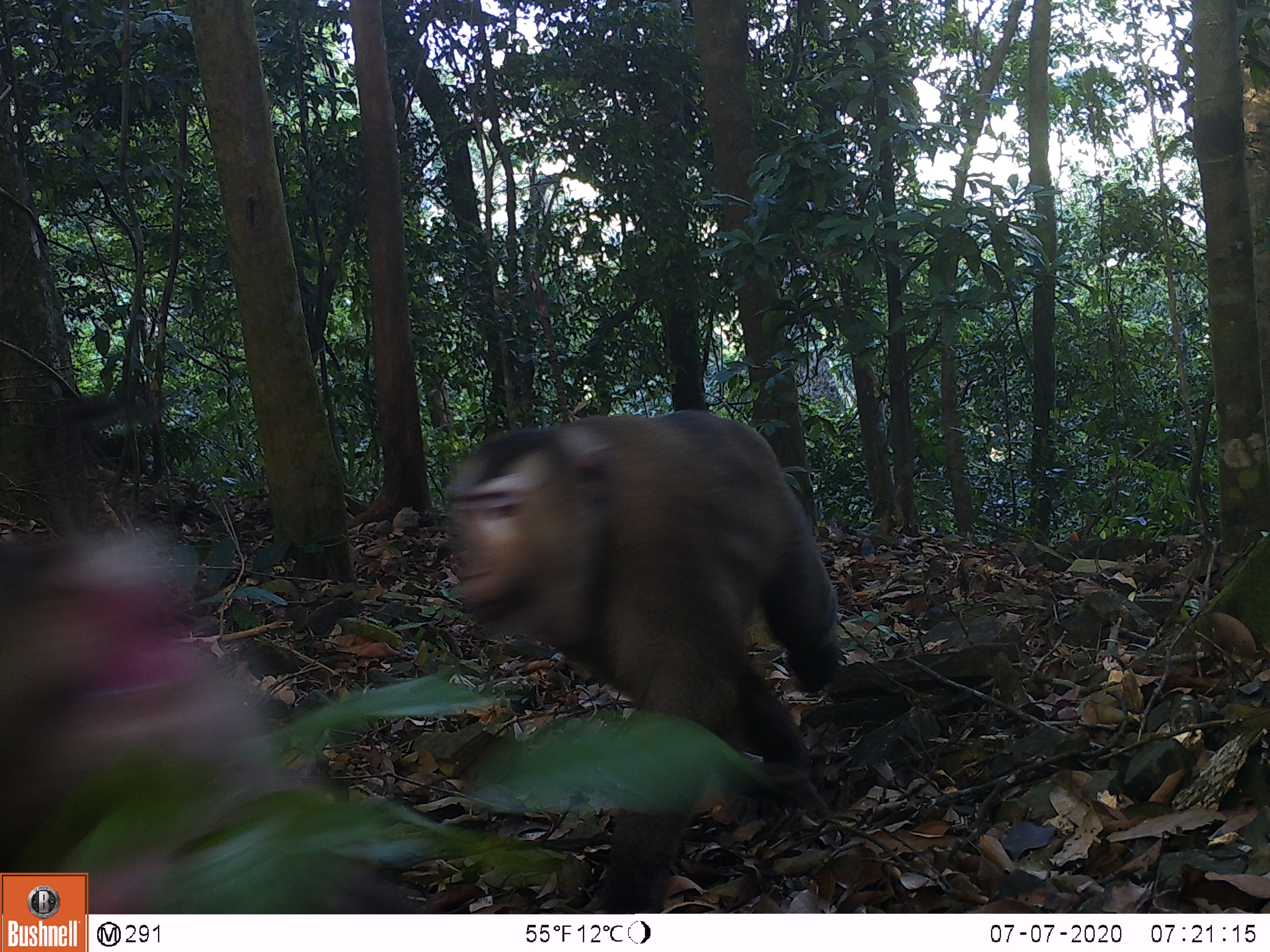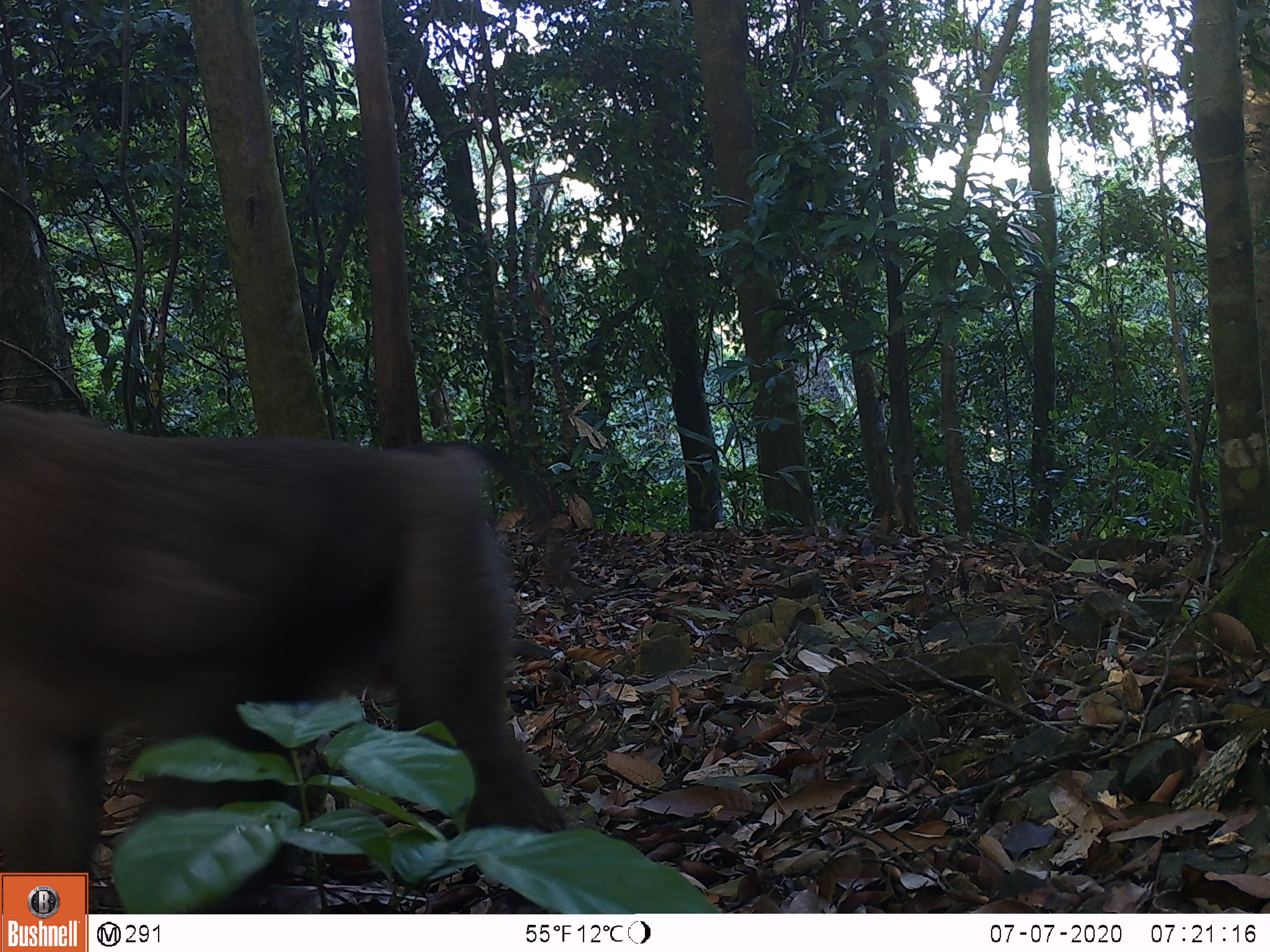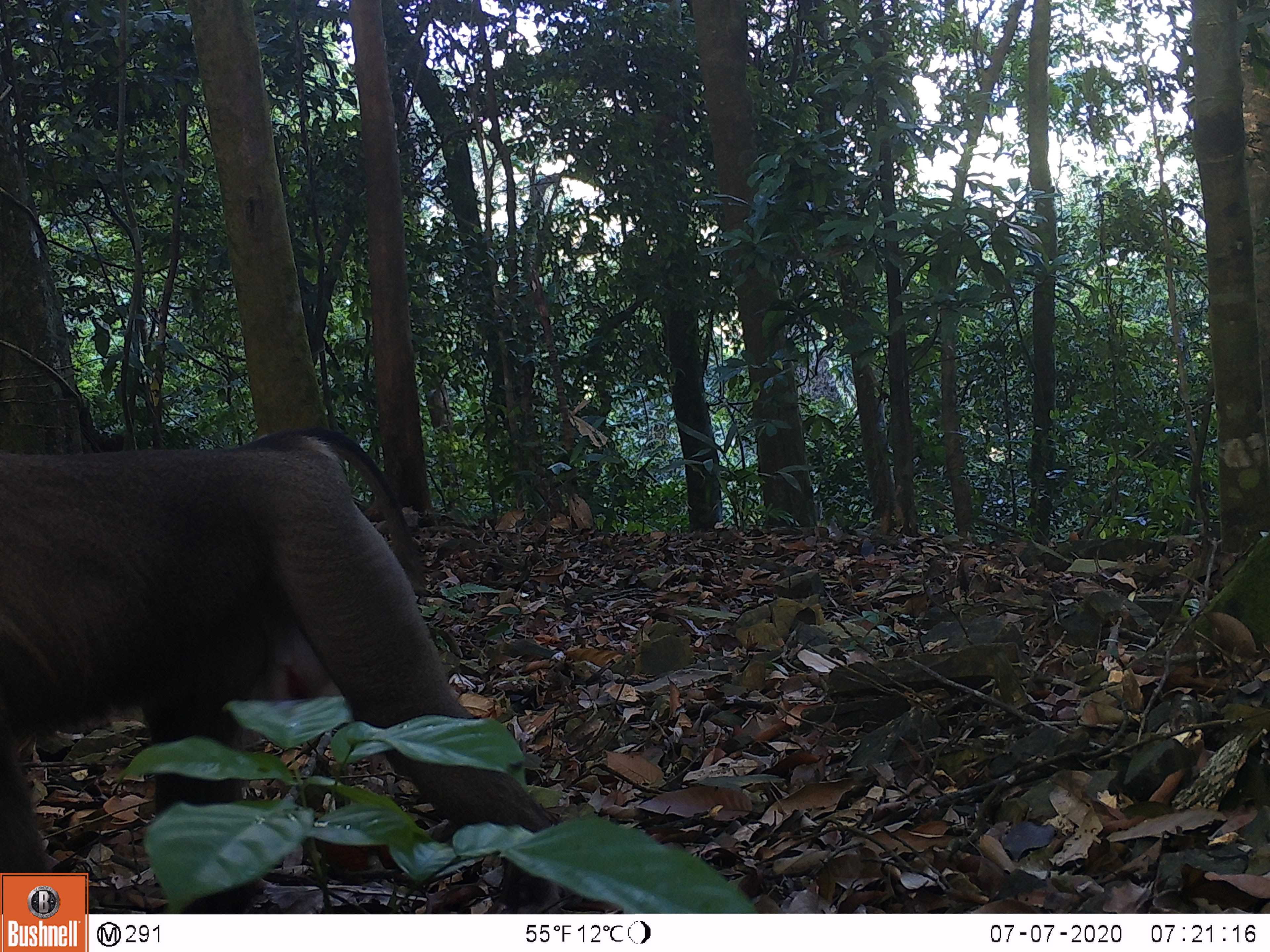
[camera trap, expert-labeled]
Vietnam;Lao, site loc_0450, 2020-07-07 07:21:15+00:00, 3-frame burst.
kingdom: Animalia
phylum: Chordata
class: Mammalia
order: Primates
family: Cercopithecidae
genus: Macaca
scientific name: Macaca nemestrina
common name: pig-tailed macaque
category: pig tailed macaque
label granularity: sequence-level